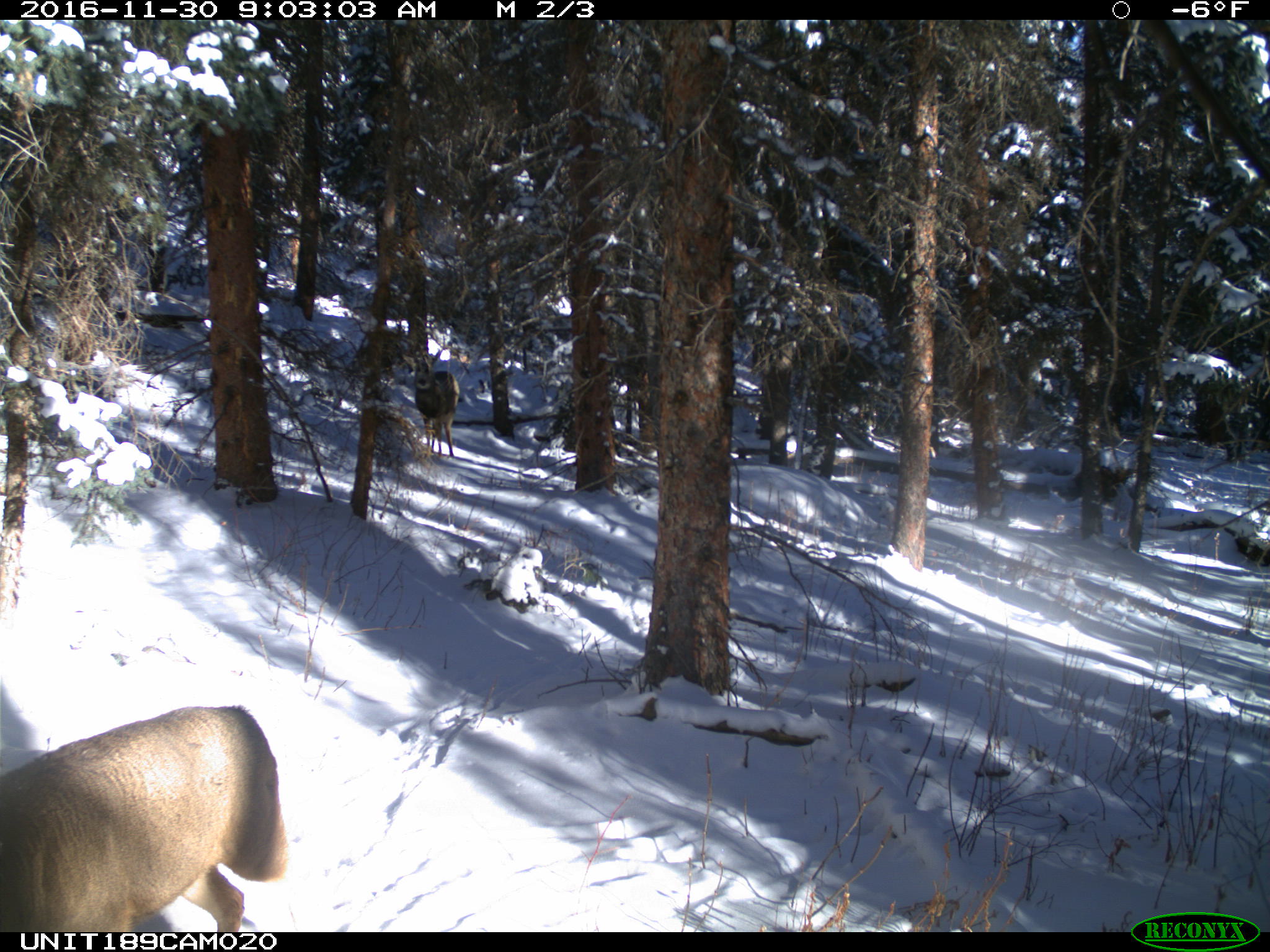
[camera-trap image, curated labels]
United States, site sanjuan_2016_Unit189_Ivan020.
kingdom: Animalia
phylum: Chordata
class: Mammalia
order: Artiodactyla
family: Cervidae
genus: Odocoileus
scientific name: Odocoileus hemionus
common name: mule deer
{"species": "Odocoileus hemionus (mule deer)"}